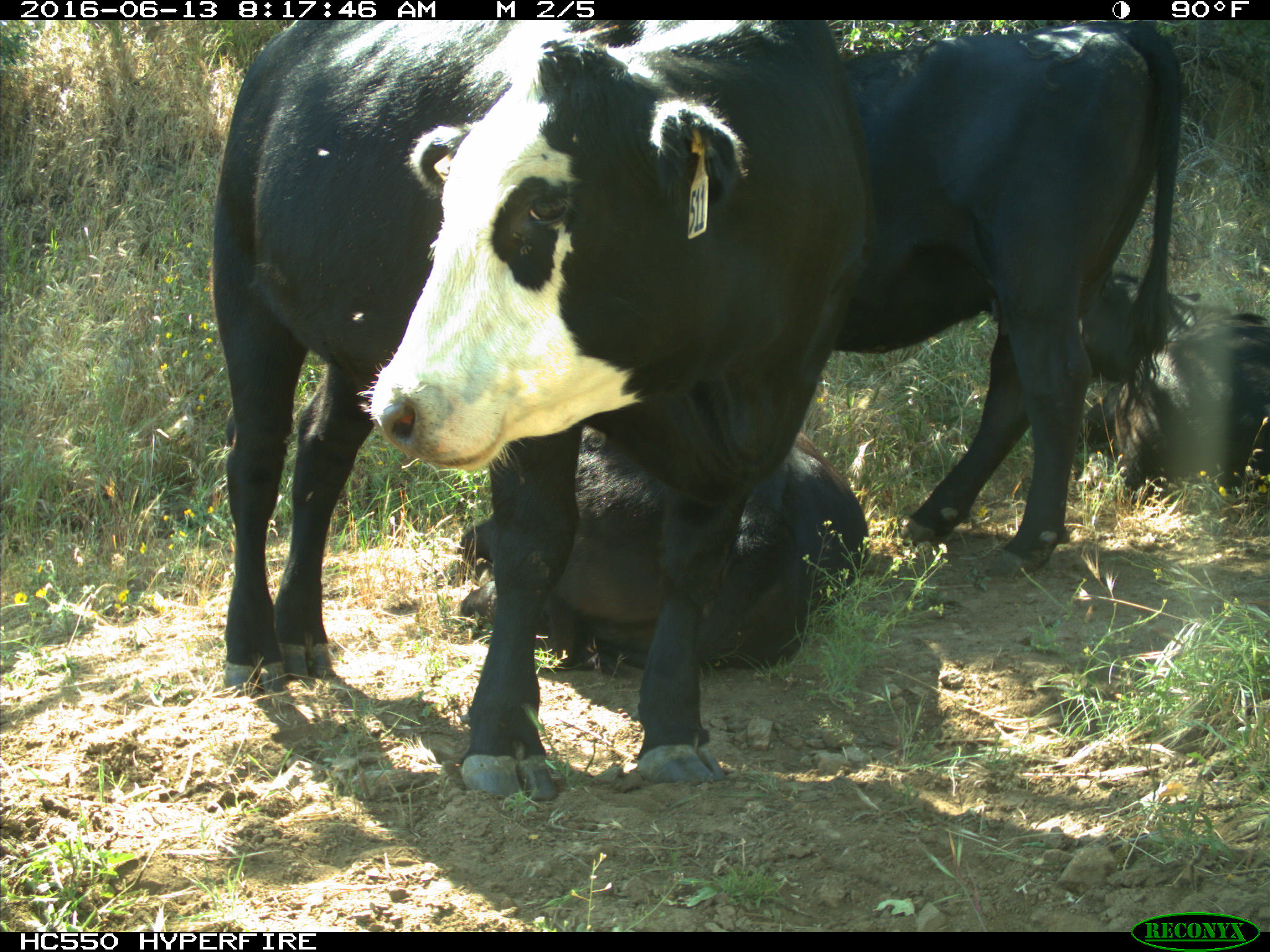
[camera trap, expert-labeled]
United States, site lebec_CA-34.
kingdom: Animalia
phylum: Chordata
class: Mammalia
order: Artiodactyla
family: Bovidae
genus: Bos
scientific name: Bos taurus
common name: domestic cow